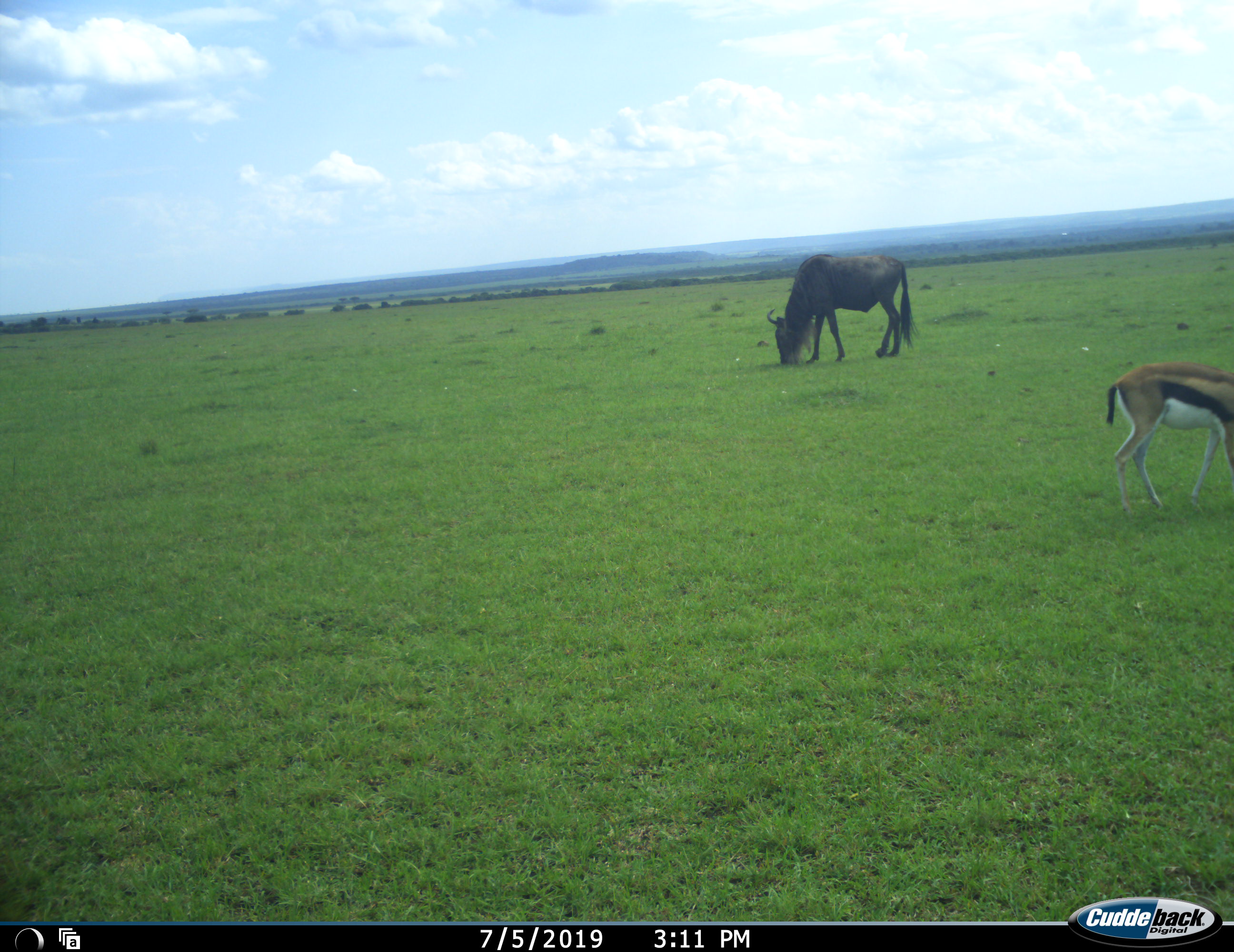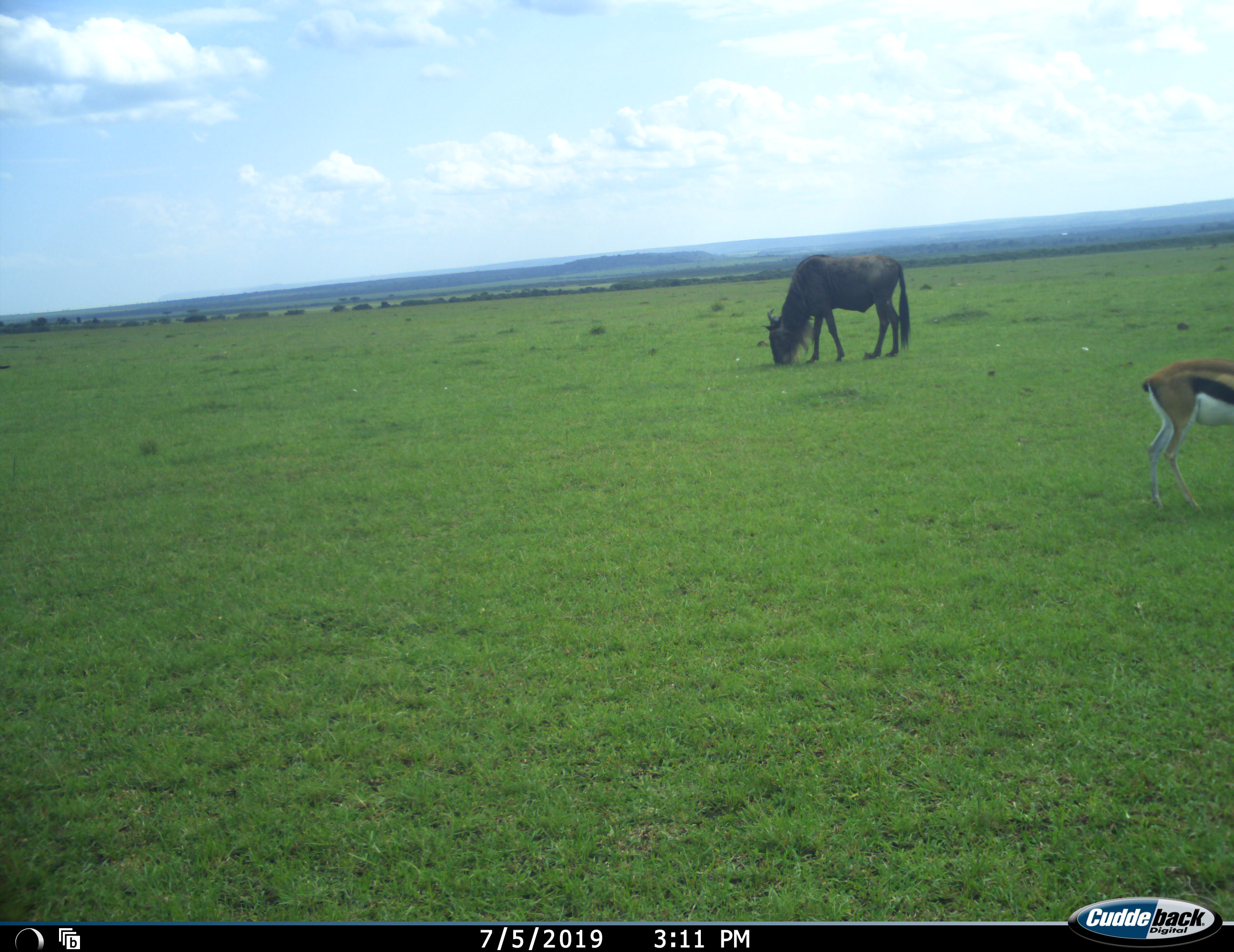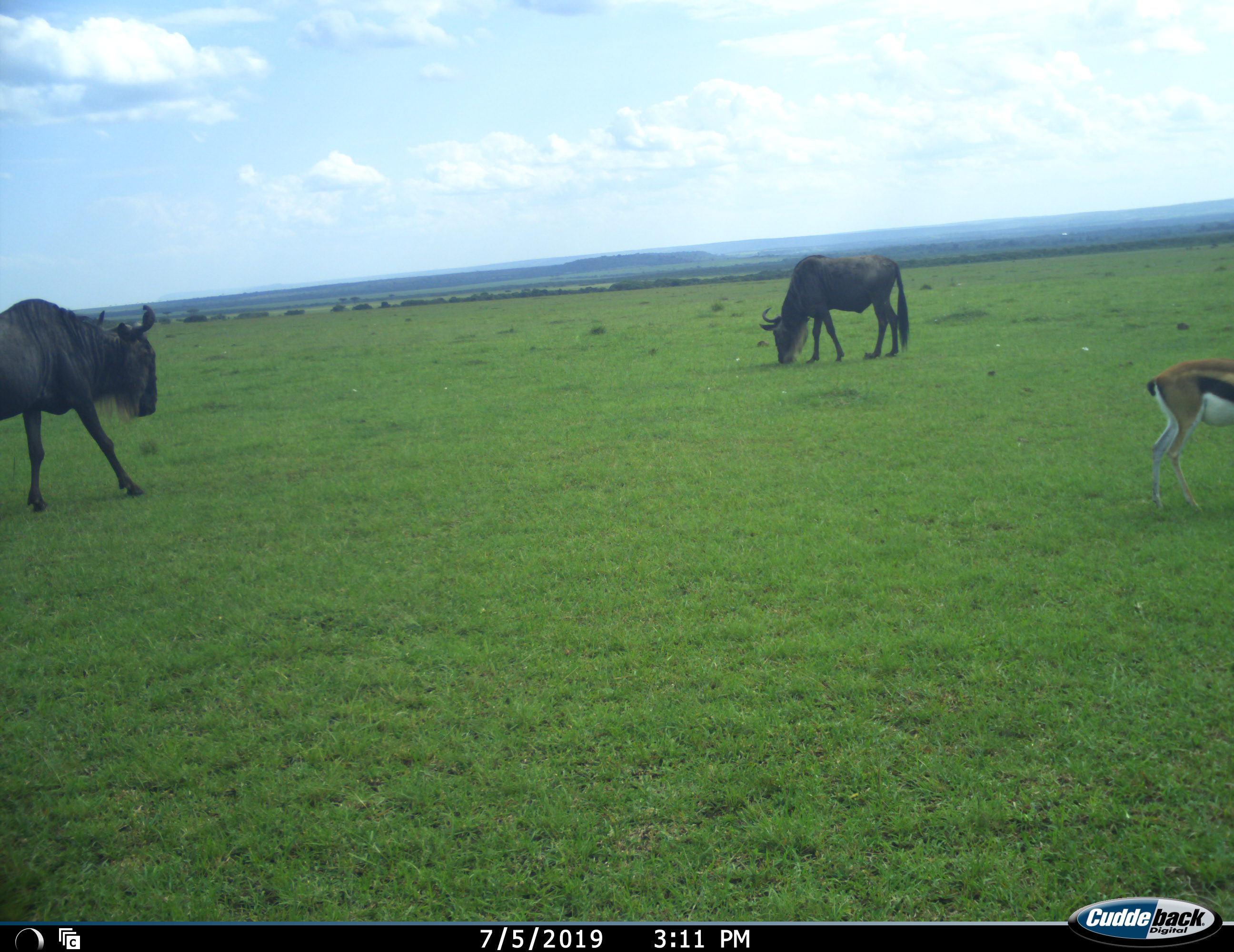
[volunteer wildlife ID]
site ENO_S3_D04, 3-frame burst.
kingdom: Animalia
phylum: Chordata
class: Mammalia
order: Artiodactyla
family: Bovidae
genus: Eudorcas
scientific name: Eudorcas thomsonii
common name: thomson's gazelle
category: gazellethomsons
Gazellethomsons (thomson's gazelle) (Eudorcas thomsonii), count 1. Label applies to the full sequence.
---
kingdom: Animalia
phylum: Chordata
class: Mammalia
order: Artiodactyla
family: Bovidae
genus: Connochaetes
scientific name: Connochaetes taurinus taurinus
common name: blue wildebeest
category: wildebeestblue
Wildebeestblue (blue wildebeest) (Connochaetes taurinus taurinus), count 2. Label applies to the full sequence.